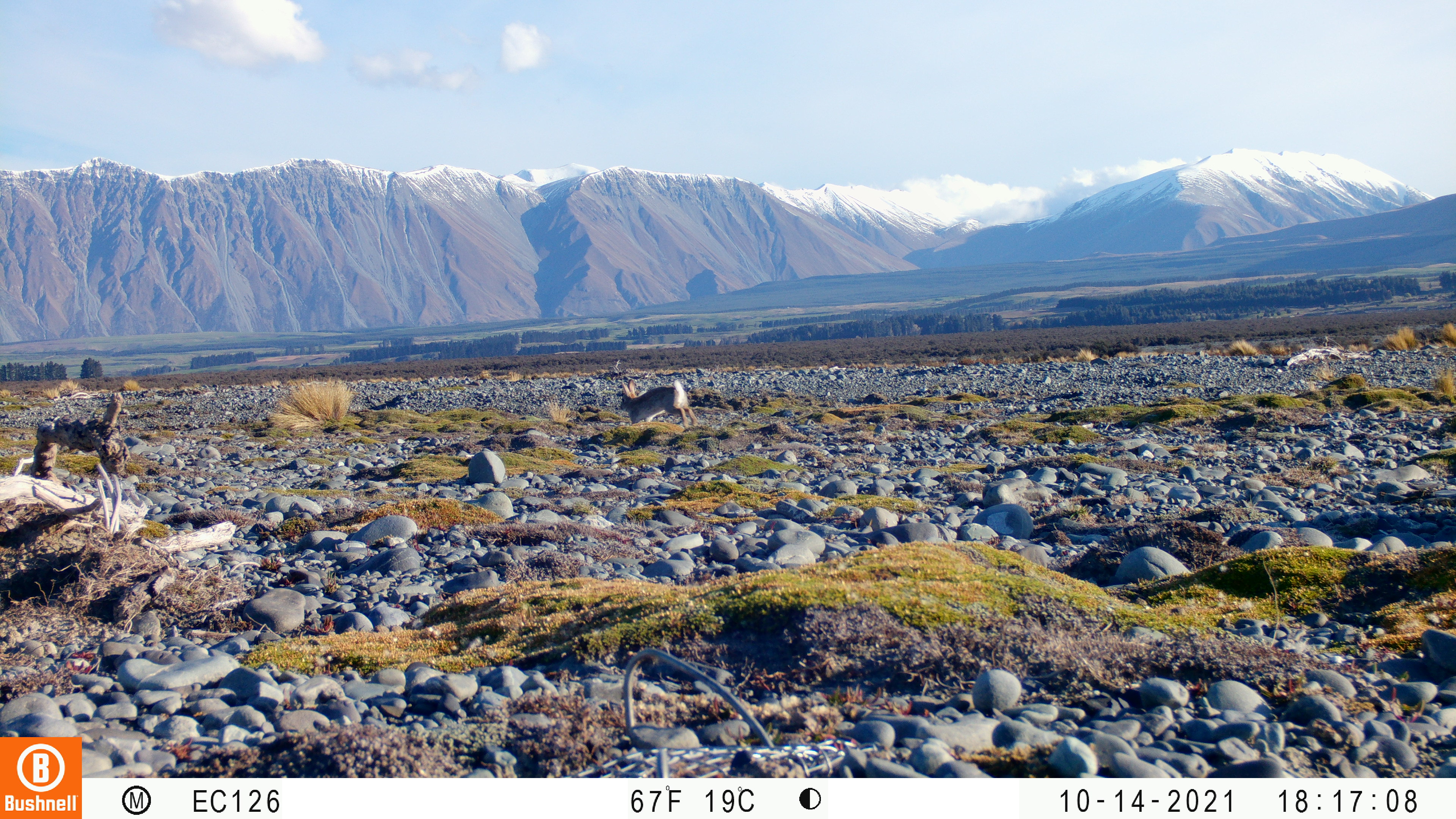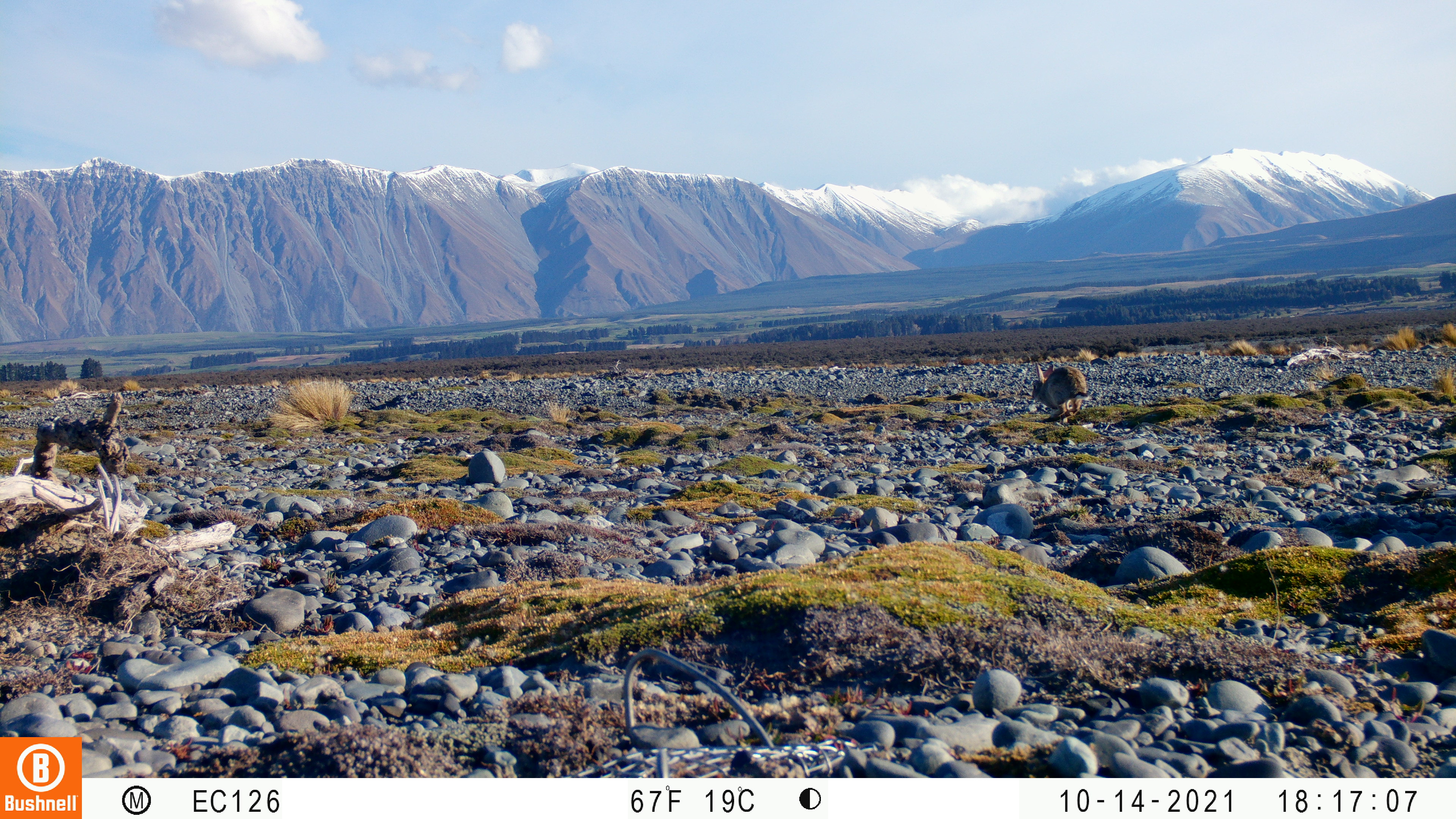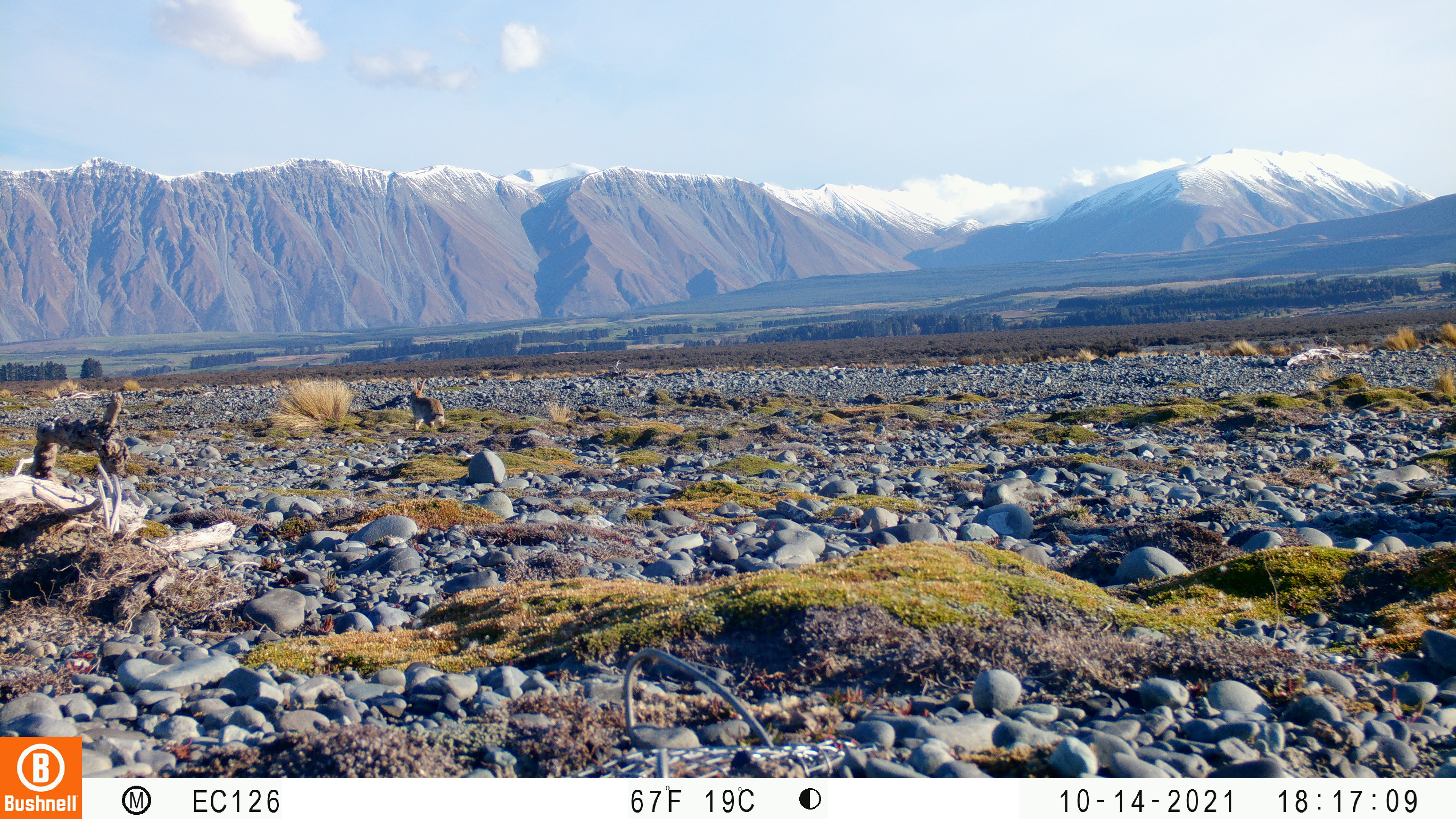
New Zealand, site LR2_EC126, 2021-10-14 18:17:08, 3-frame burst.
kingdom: Animalia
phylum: Chordata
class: Mammalia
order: Lagomorpha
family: Leporidae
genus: Oryctolagus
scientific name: Oryctolagus cuniculus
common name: european rabbit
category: rabbit